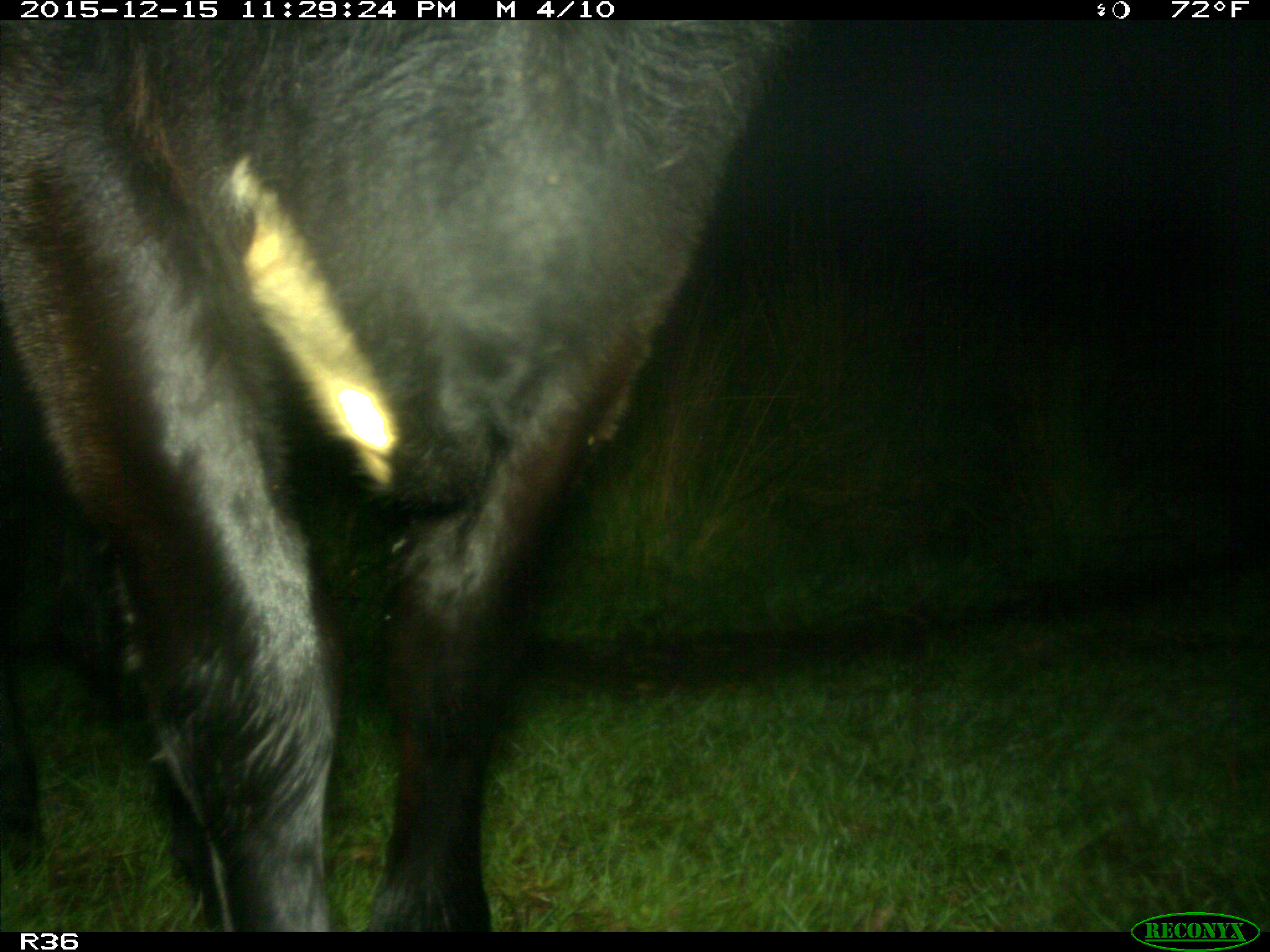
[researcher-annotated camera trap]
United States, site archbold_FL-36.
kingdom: Animalia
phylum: Chordata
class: Mammalia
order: Artiodactyla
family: Bovidae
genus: Bos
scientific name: Bos taurus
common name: domestic cow